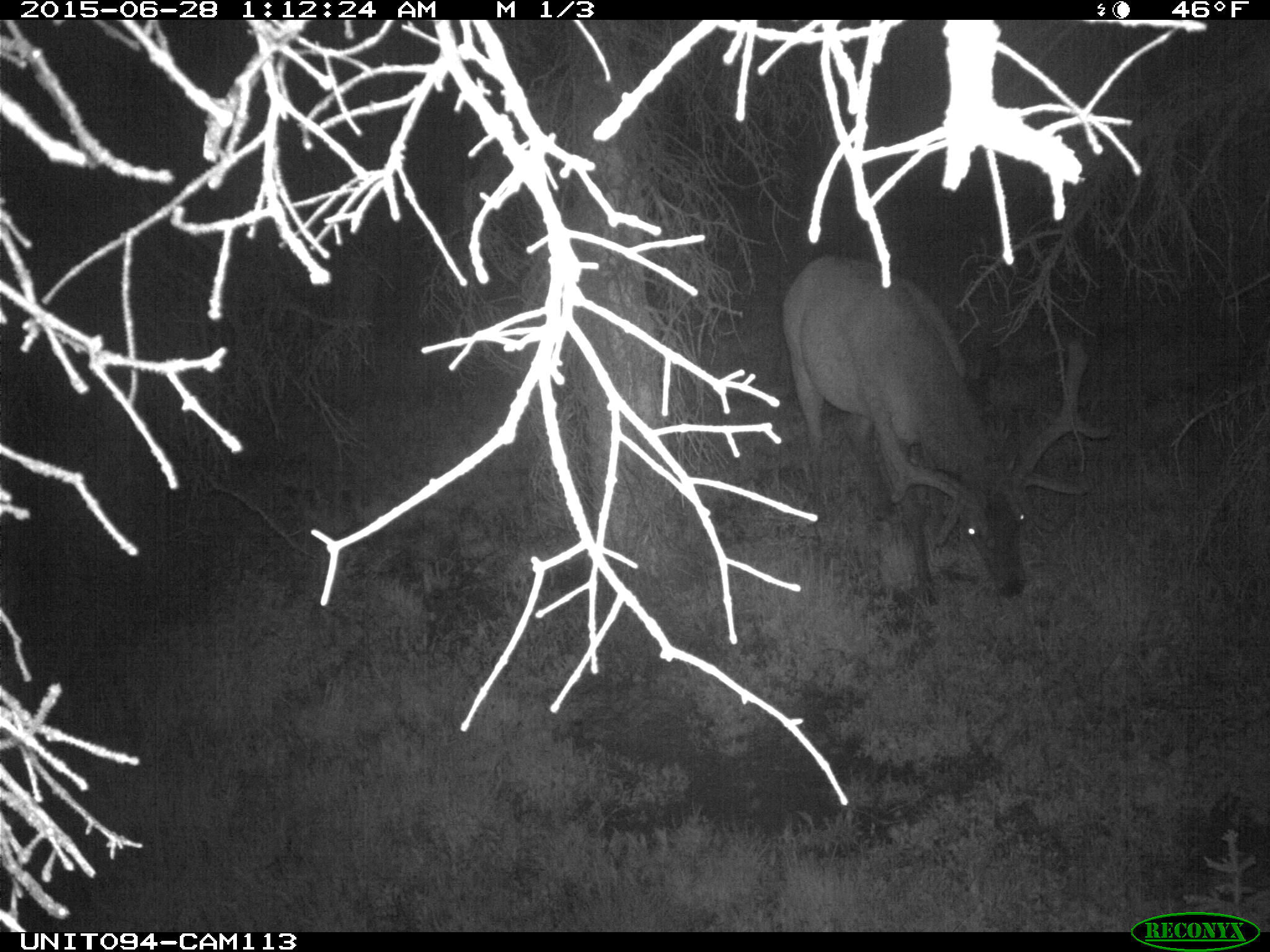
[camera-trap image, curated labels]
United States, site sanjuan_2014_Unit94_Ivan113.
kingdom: Animalia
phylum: Chordata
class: Mammalia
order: Artiodactyla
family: Cervidae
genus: Cervus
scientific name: Cervus elaphus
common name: red deer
Cervus elaphus (red deer).